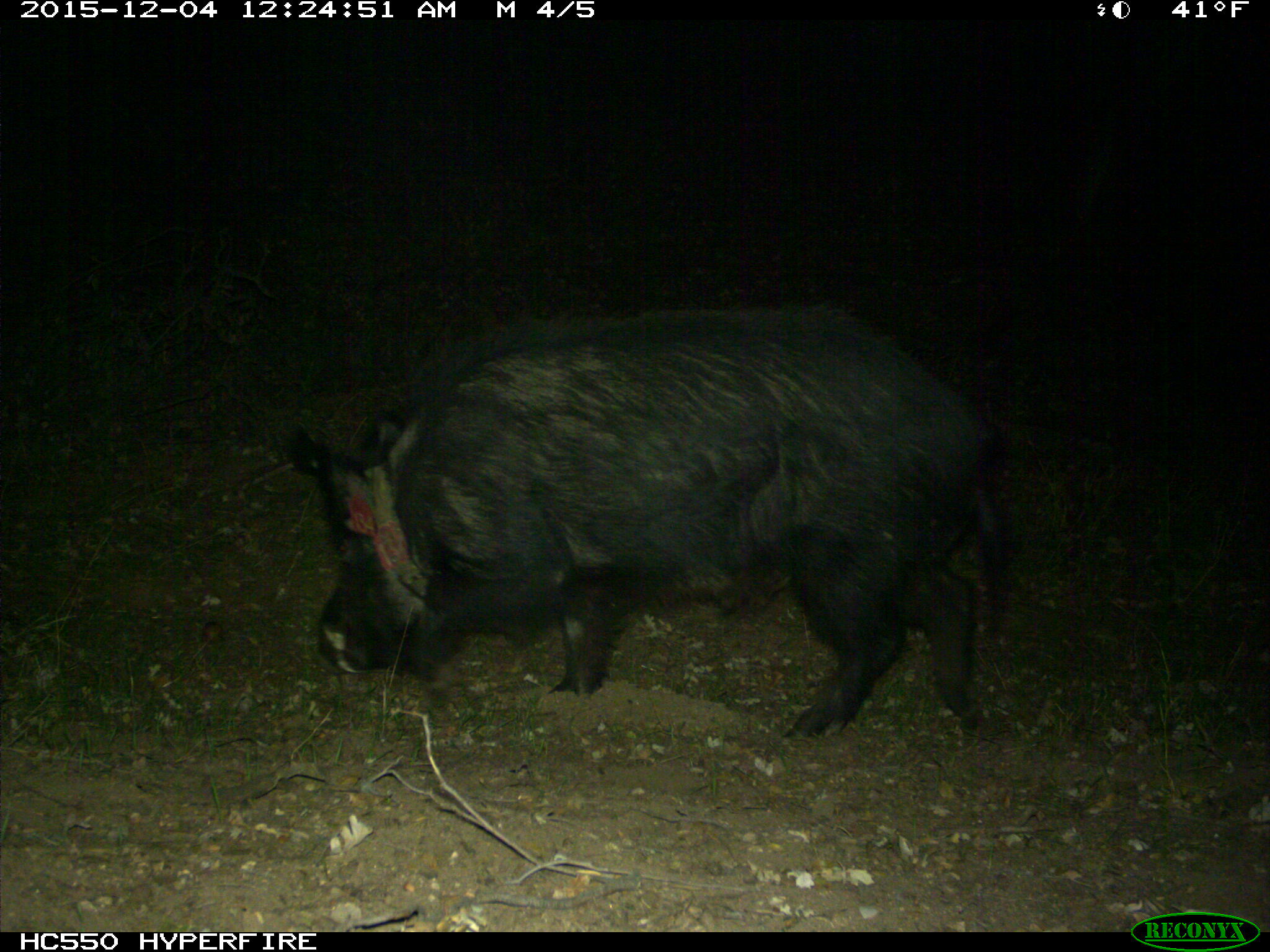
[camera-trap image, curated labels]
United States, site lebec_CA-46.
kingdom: Animalia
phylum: Chordata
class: Mammalia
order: Artiodactyla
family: Suidae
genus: Sus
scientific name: Sus scrofa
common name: wild boar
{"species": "Sus scrofa (wild boar)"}